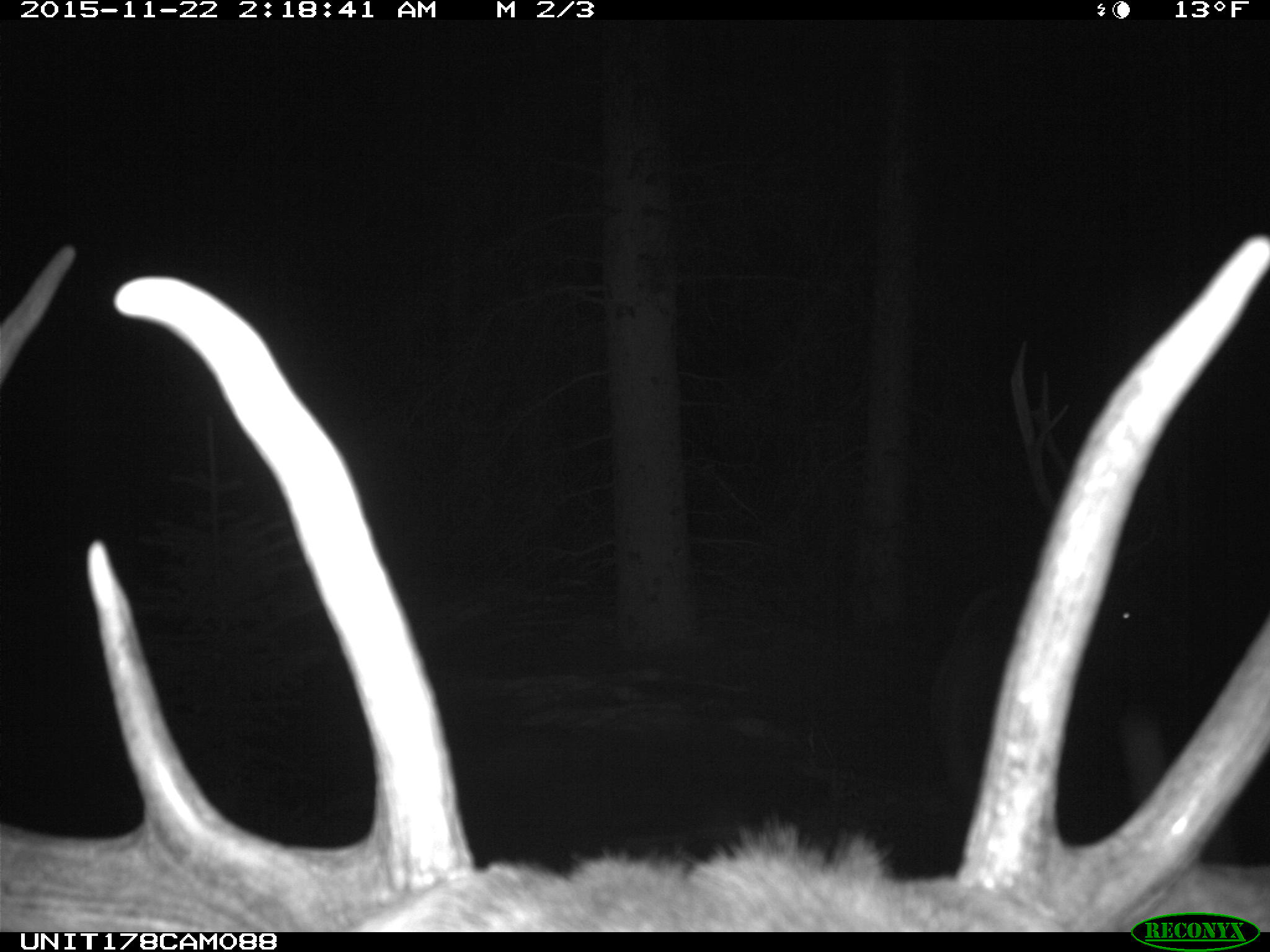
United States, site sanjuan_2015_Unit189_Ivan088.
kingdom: Animalia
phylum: Chordata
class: Mammalia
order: Artiodactyla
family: Cervidae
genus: Cervus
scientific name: Cervus elaphus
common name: red deer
Cervus elaphus (red deer).